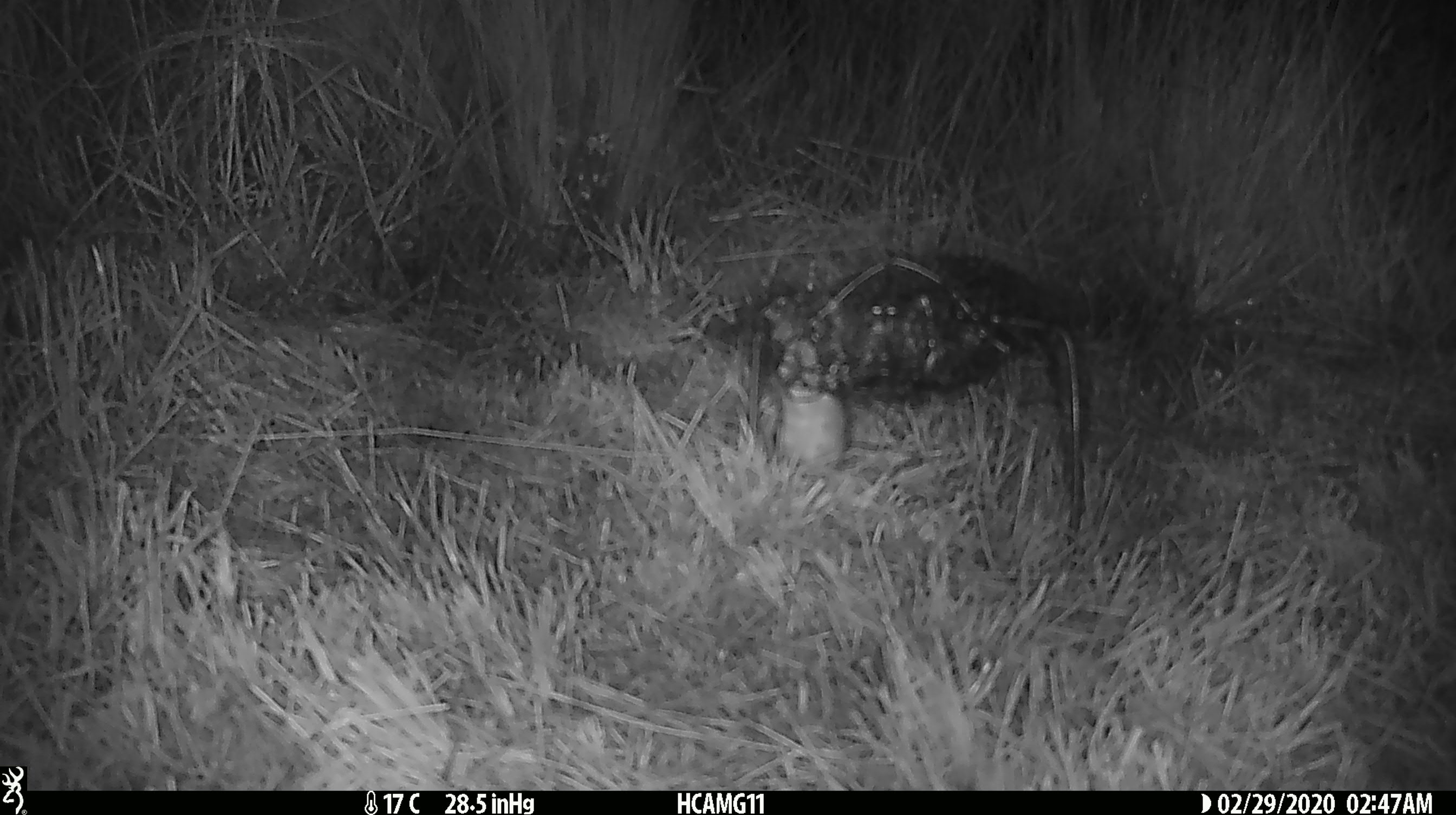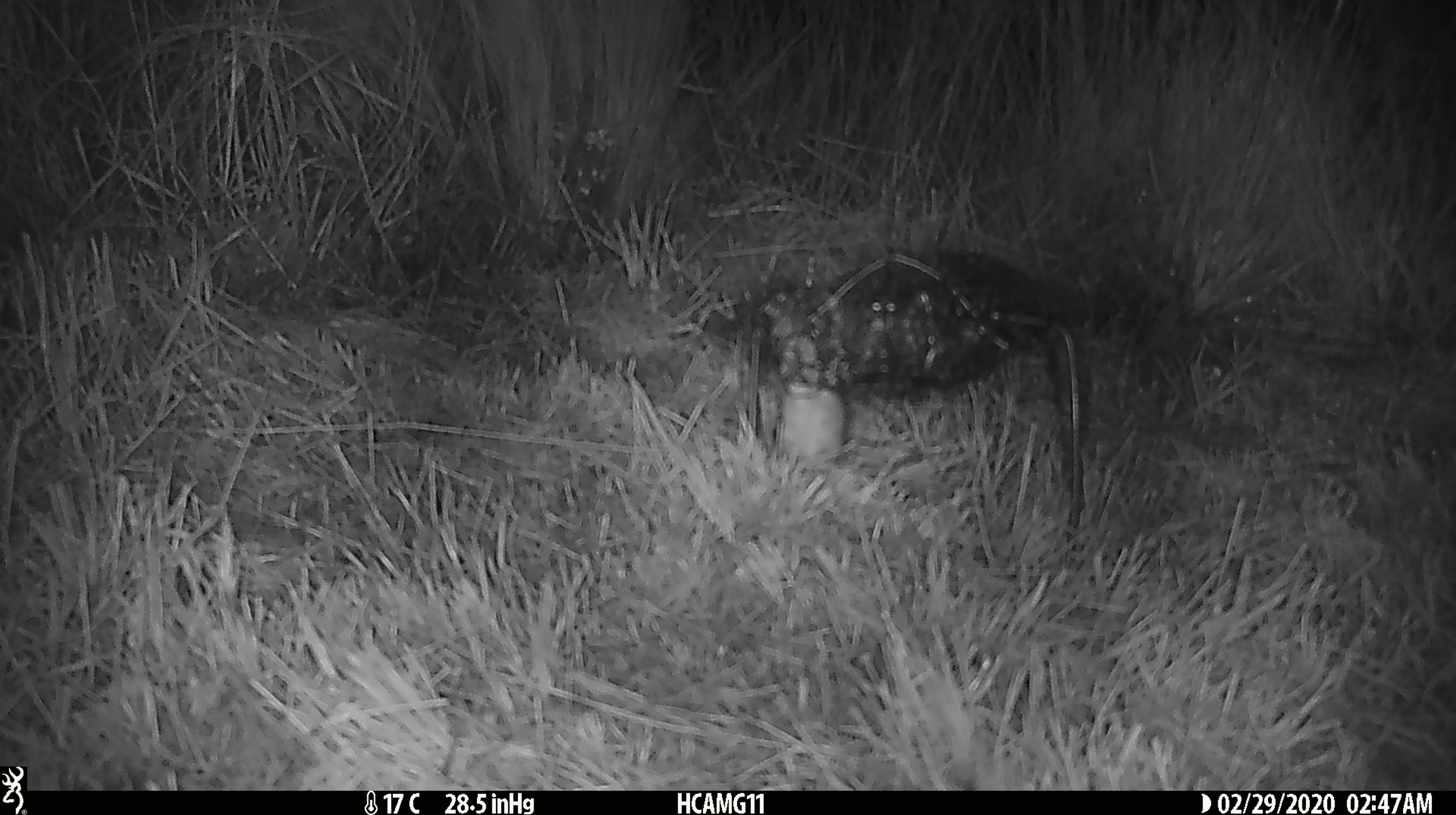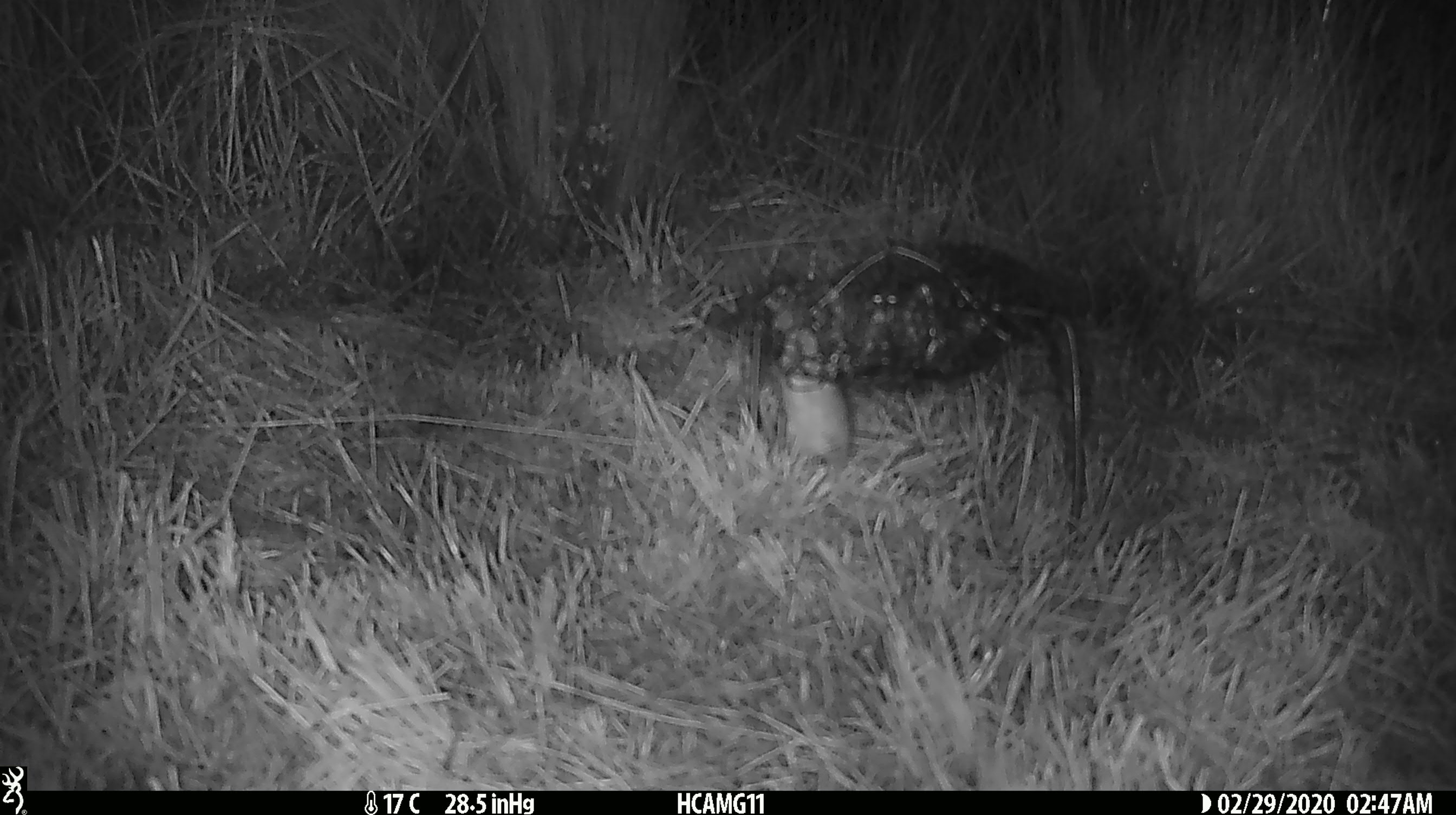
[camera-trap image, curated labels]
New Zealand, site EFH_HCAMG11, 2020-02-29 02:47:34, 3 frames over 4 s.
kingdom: Animalia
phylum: Chordata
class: Mammalia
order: Rodentia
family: Muridae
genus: Mus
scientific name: Mus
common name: mouse